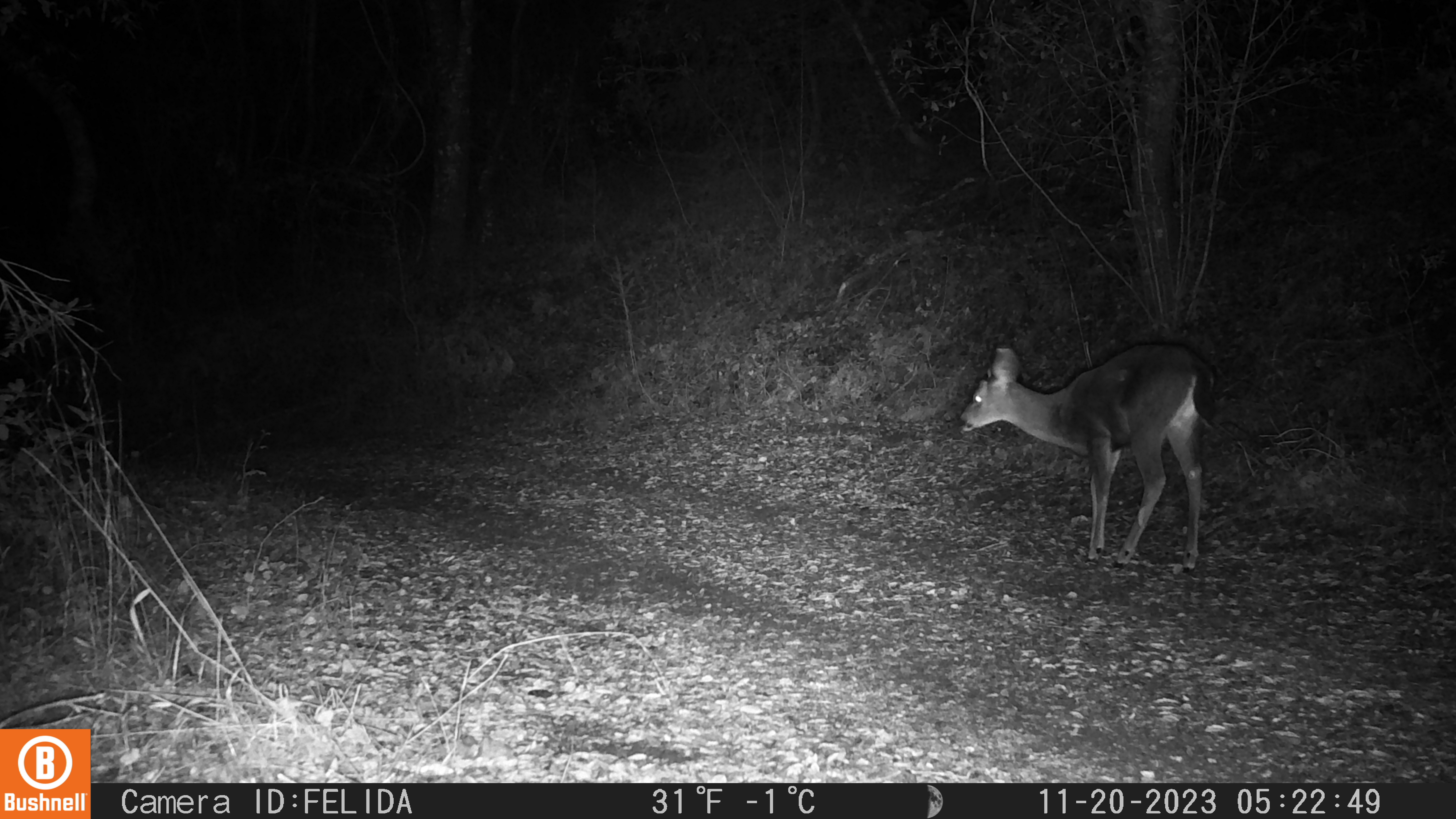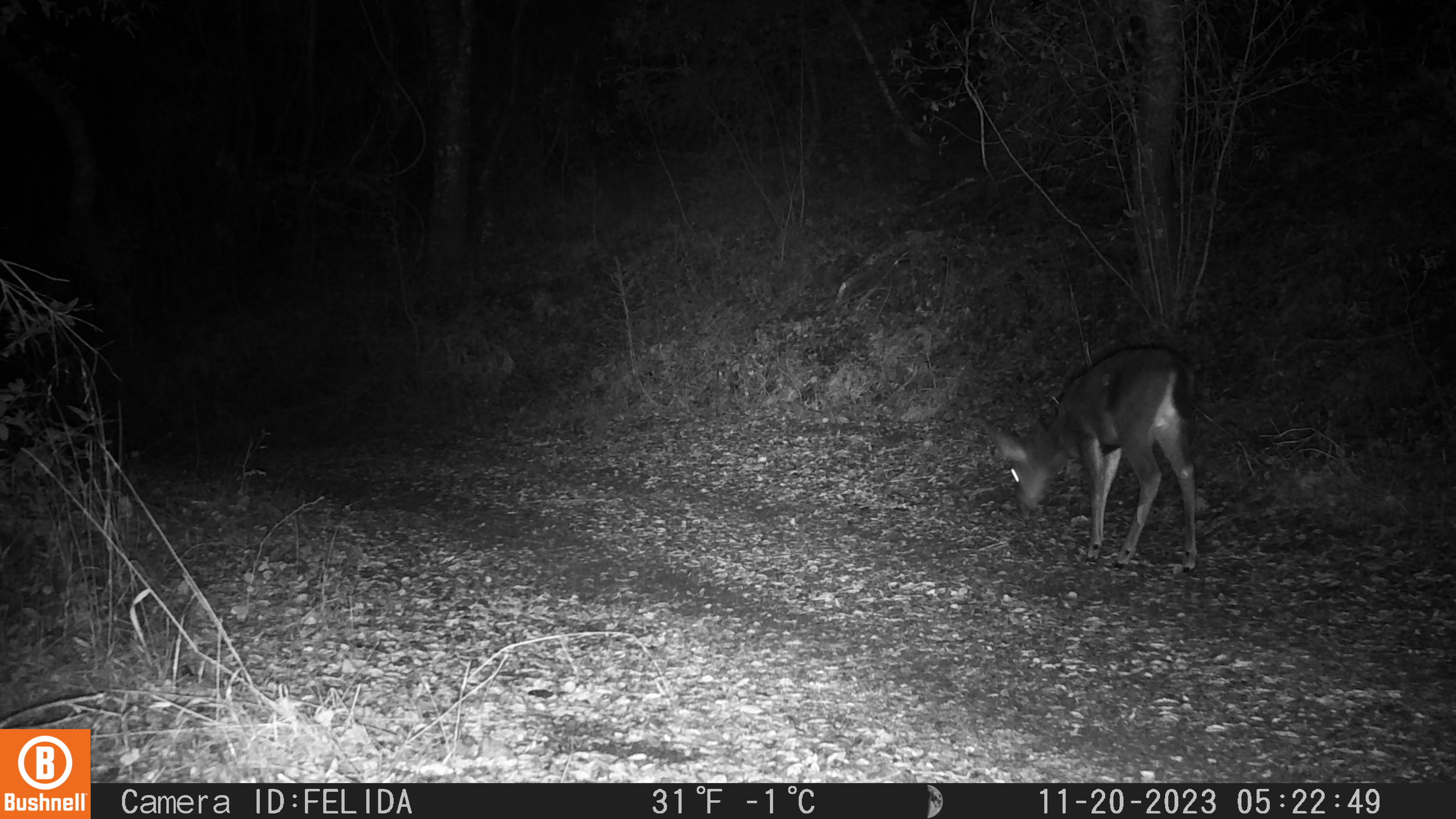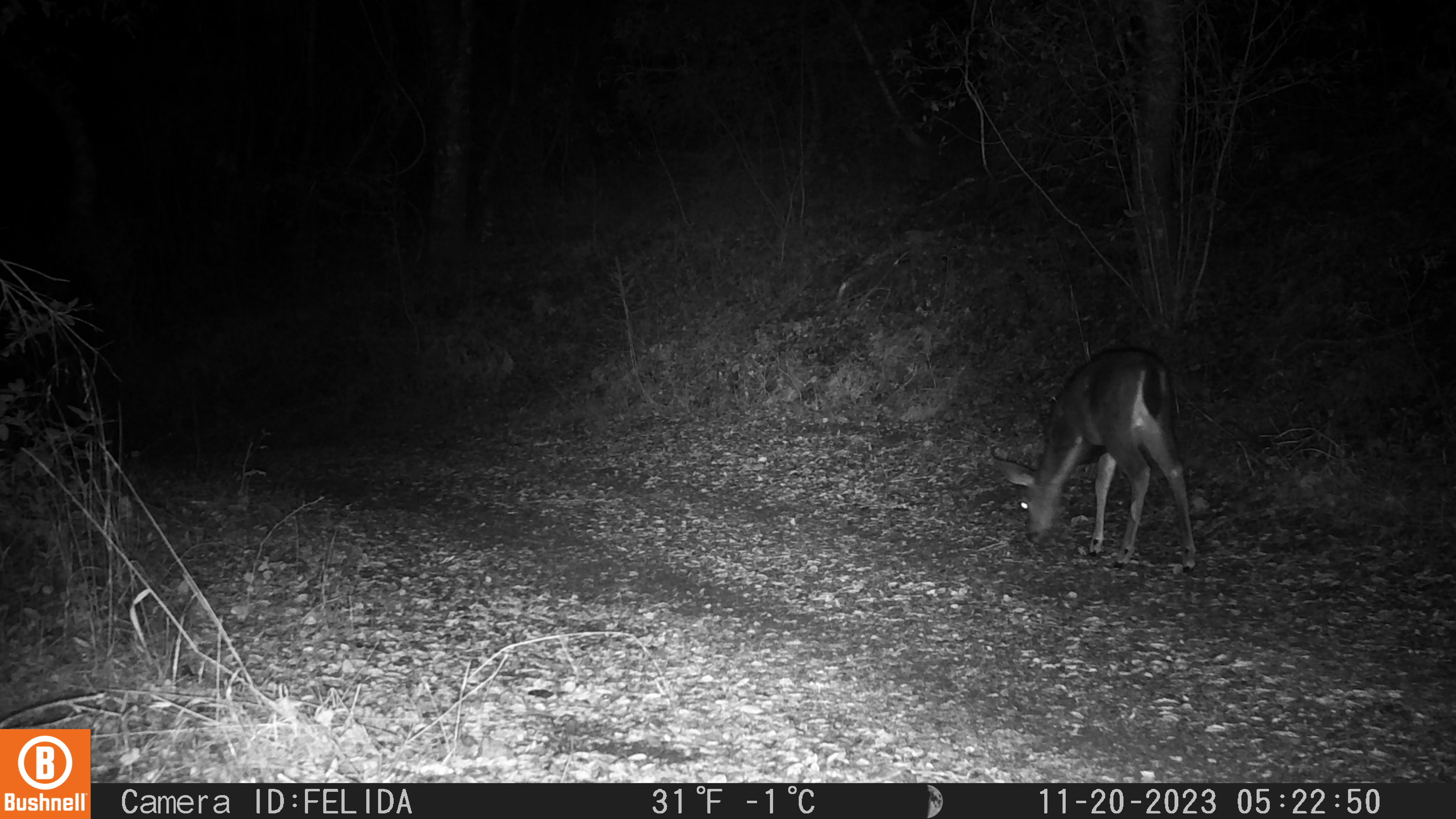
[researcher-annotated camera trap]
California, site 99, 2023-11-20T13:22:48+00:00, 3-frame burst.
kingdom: Animalia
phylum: Chordata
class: Mammalia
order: Artiodactyla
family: Cervidae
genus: Odocoileus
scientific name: Odocoileus hemionus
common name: mule deer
Mule deer (Odocoileus hemionus).